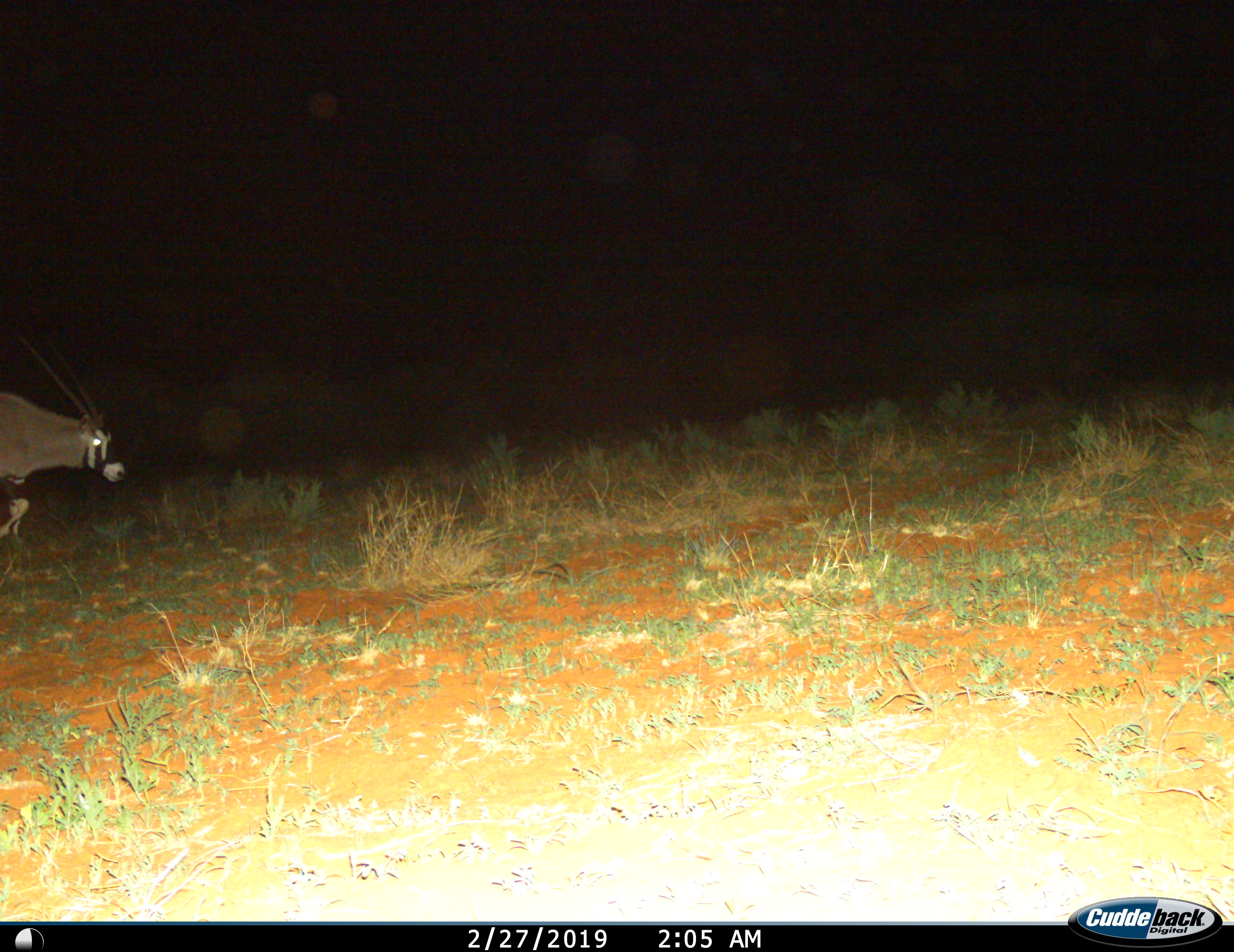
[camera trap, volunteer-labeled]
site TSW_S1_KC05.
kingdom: Animalia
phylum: Chordata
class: Mammalia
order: Artiodactyla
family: Bovidae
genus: Oryx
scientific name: Oryx gazella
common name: gemsbok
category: oryx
Oryx (gemsbok) (Oryx gazella), count 1. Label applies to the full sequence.